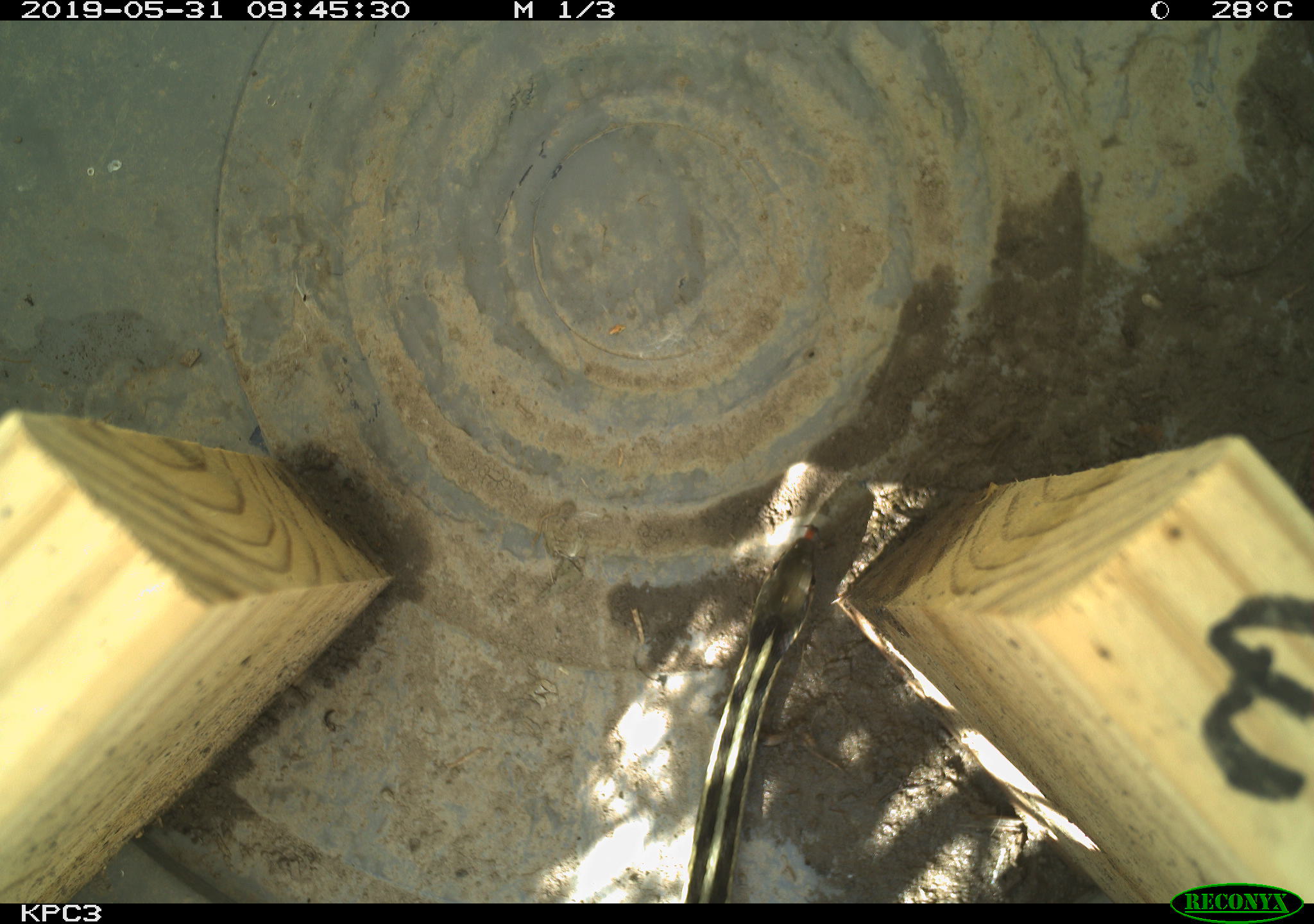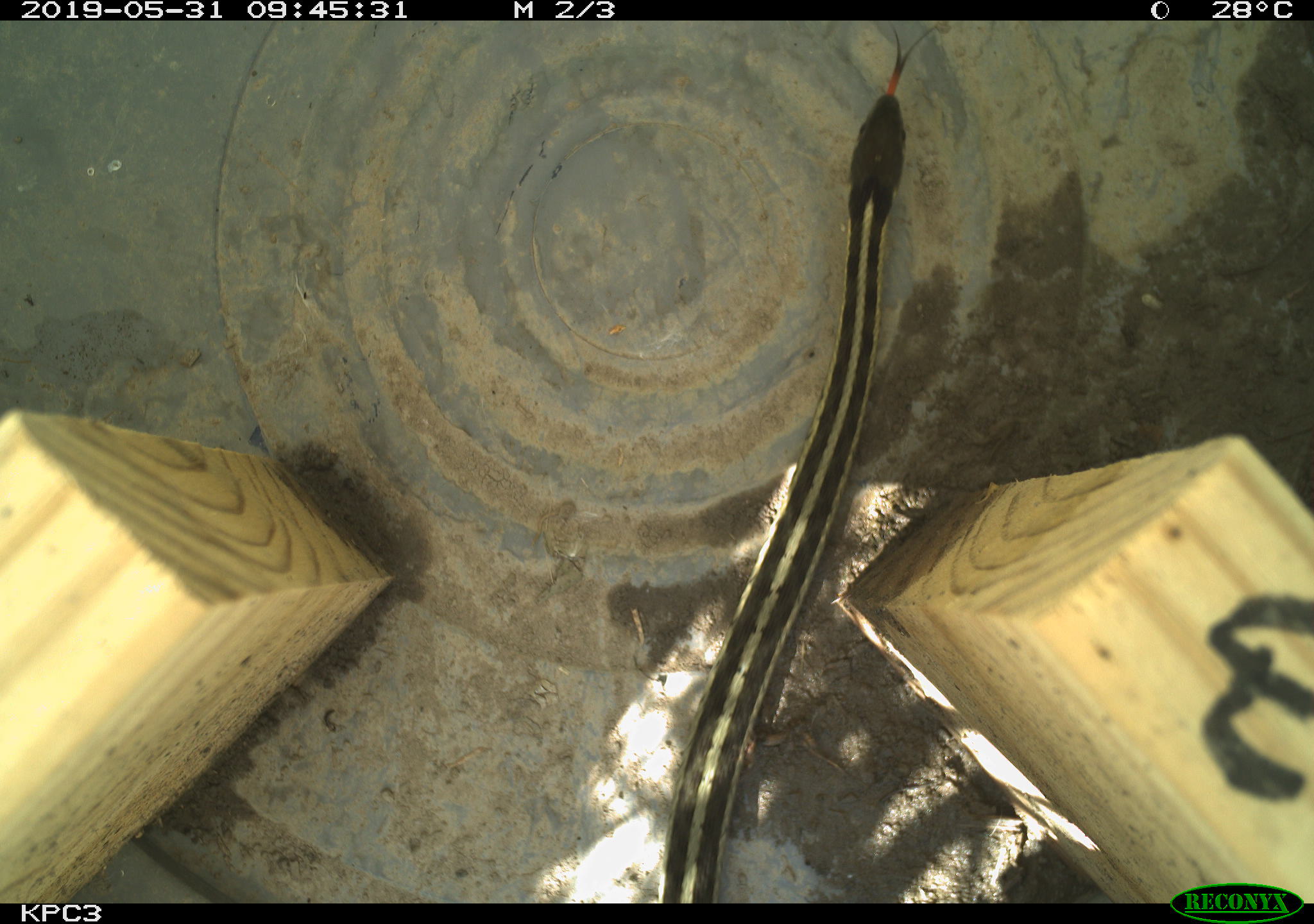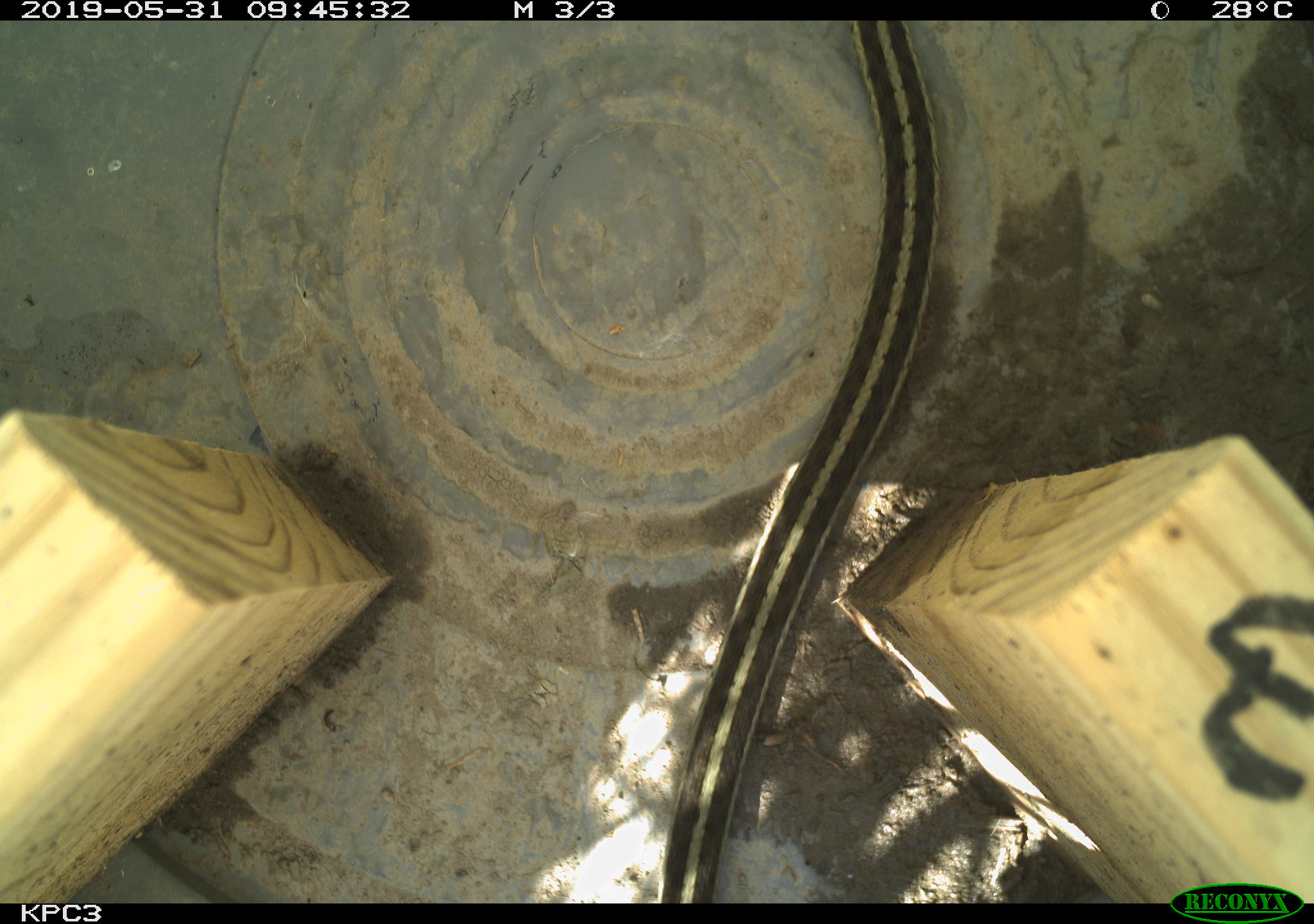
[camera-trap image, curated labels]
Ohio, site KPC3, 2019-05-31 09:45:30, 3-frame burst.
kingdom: Animalia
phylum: Chordata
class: Reptilia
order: Squamata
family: Colubridae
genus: Thamnophis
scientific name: Thamnophis sirtalis sirtalis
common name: eastern gartersnake